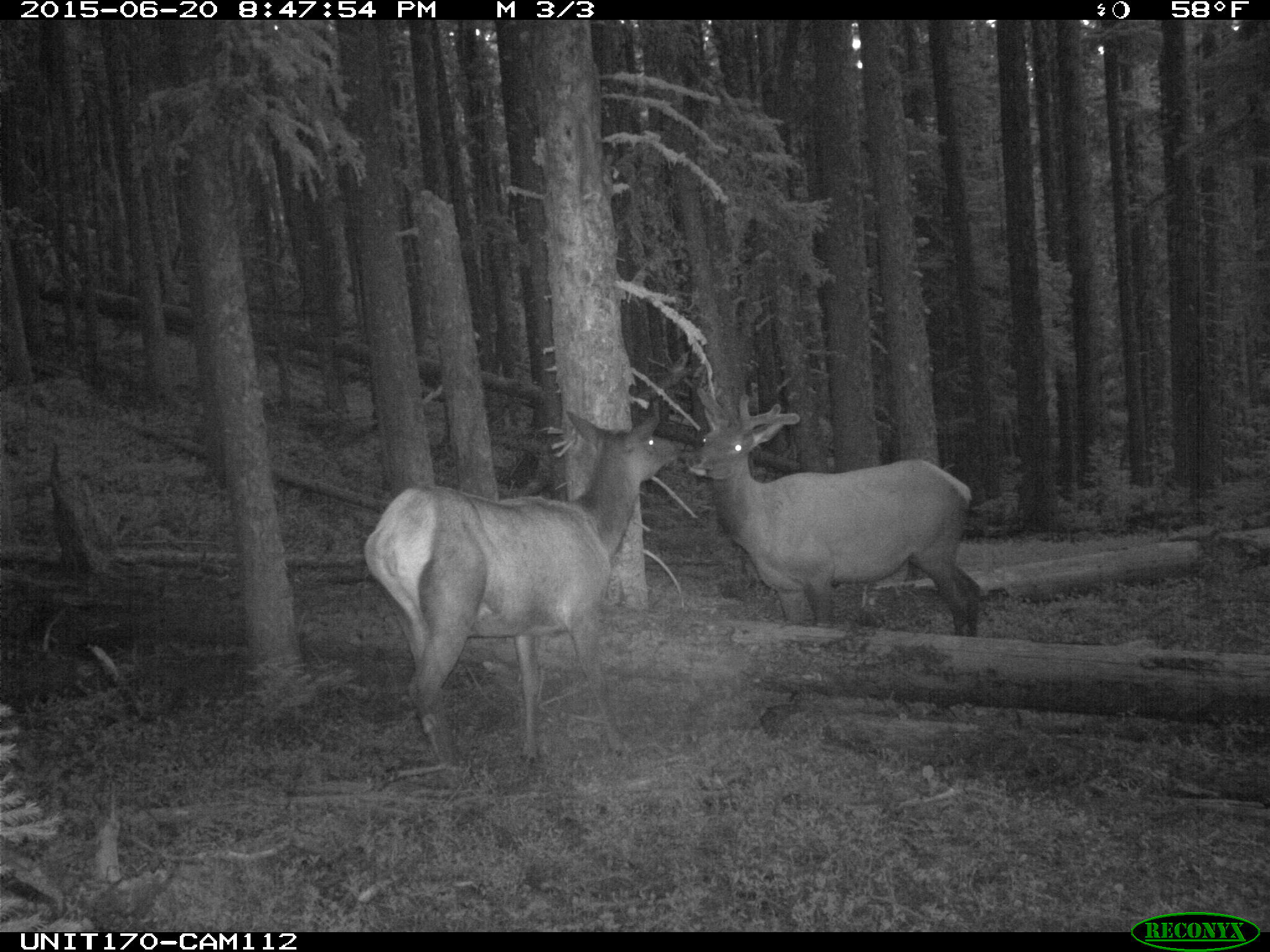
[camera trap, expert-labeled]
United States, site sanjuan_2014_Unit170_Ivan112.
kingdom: Animalia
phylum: Chordata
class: Mammalia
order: Artiodactyla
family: Cervidae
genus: Cervus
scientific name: Cervus elaphus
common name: red deer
Cervus elaphus (red deer).